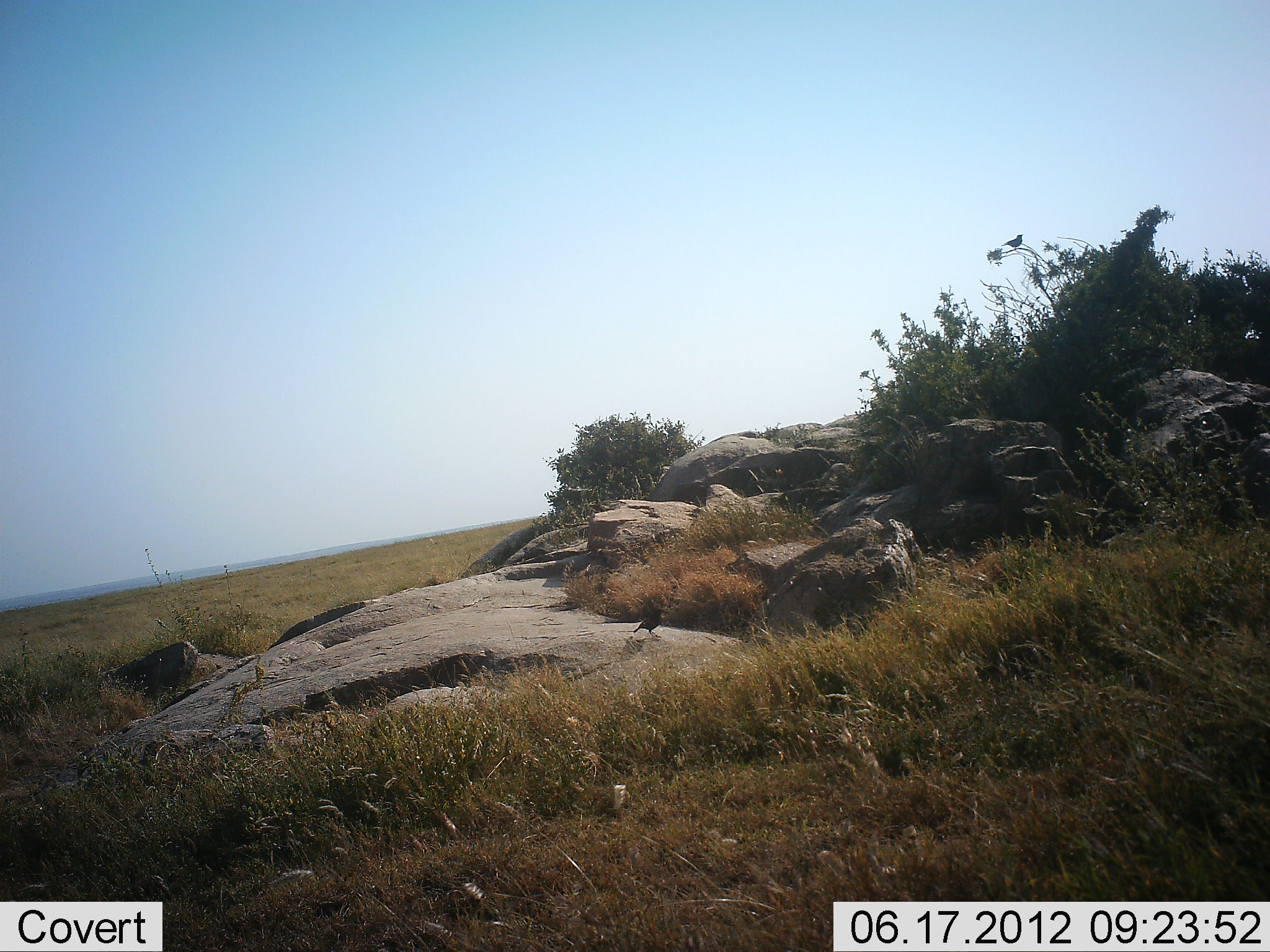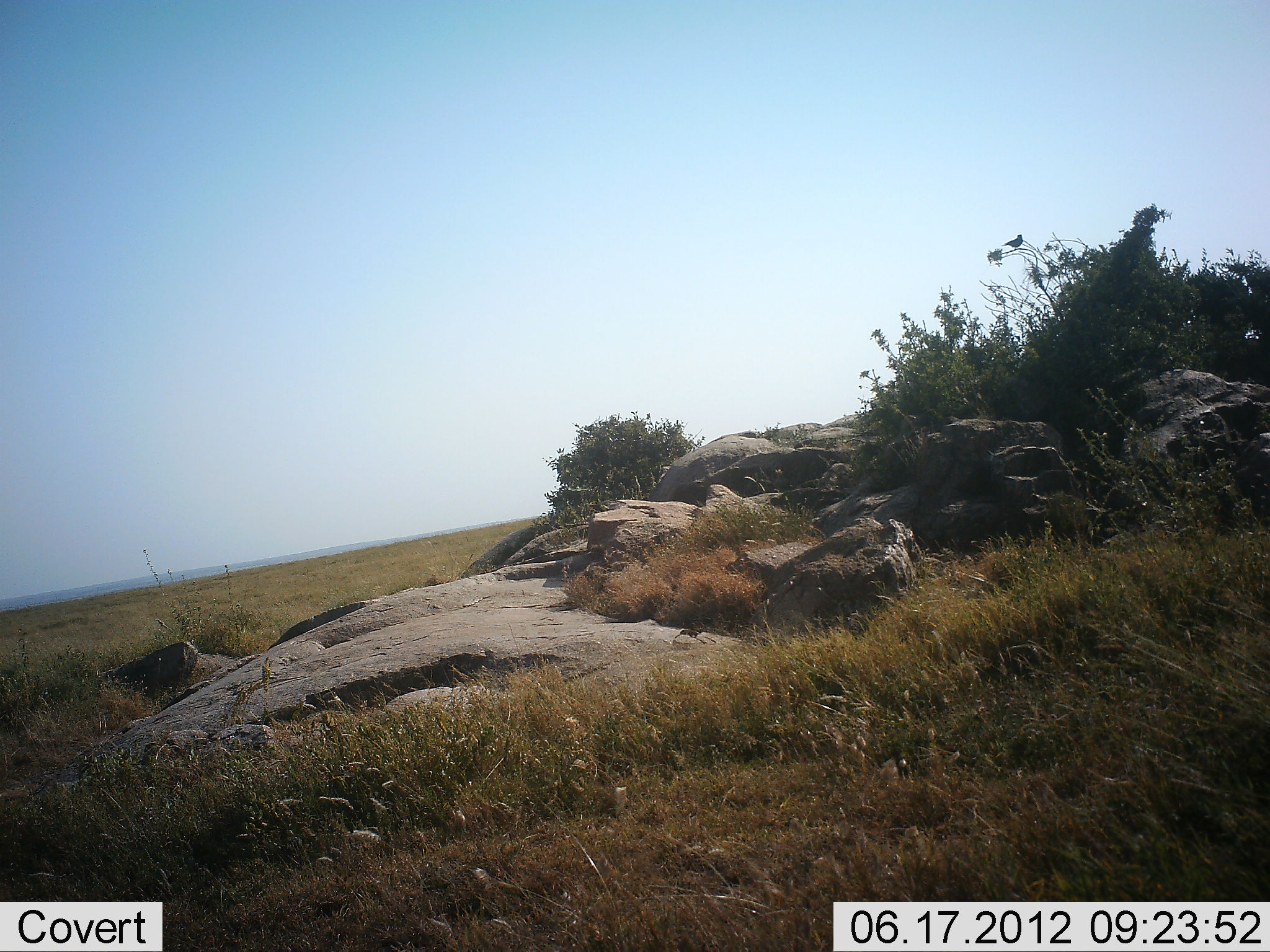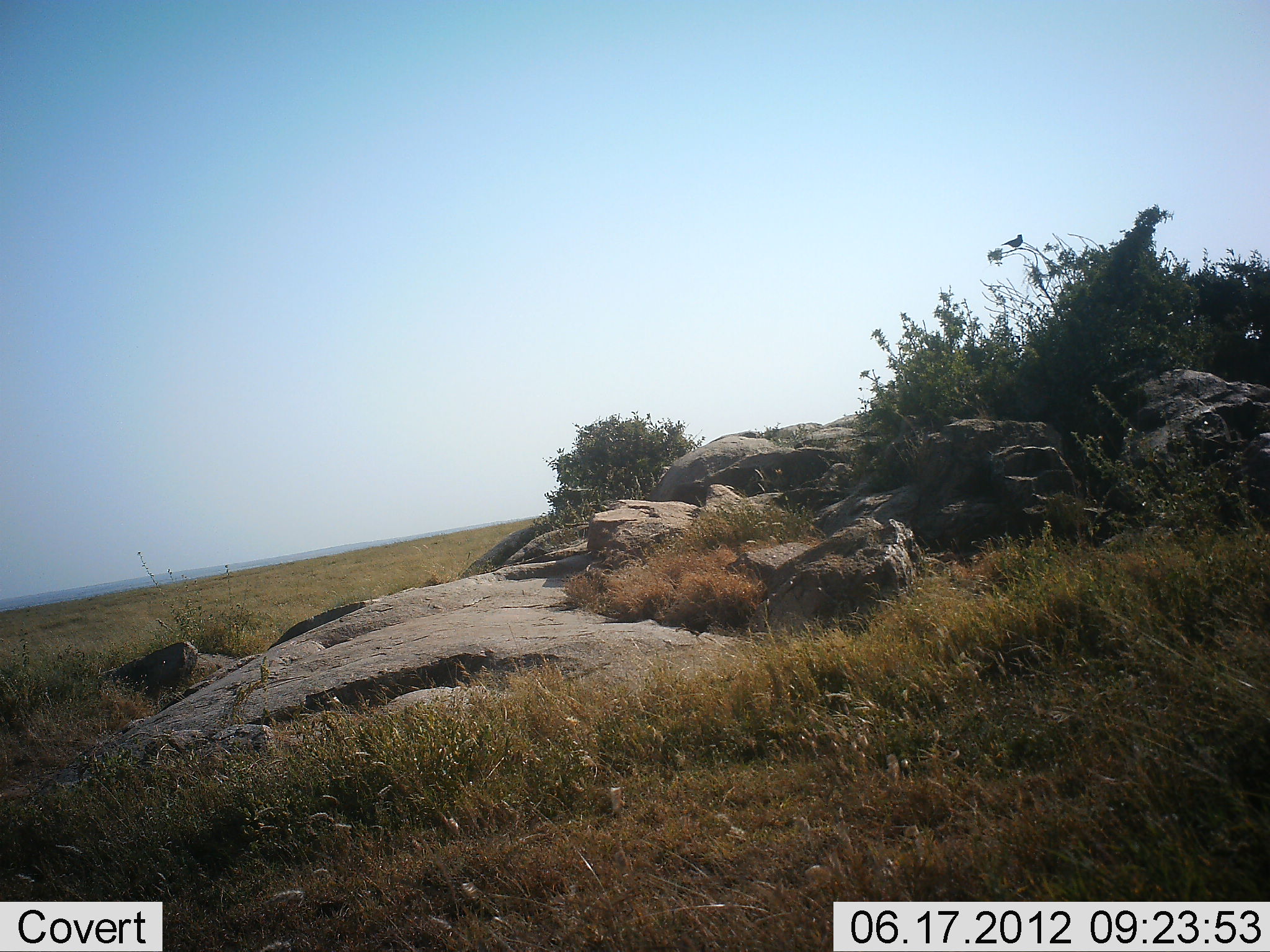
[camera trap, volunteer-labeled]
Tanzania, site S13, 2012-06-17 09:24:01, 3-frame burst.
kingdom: Animalia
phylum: Chordata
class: Aves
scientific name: Aves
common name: bird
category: otherbird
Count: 1.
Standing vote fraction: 10%.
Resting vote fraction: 30%.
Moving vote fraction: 70%.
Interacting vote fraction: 0%.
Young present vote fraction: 0%.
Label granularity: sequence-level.